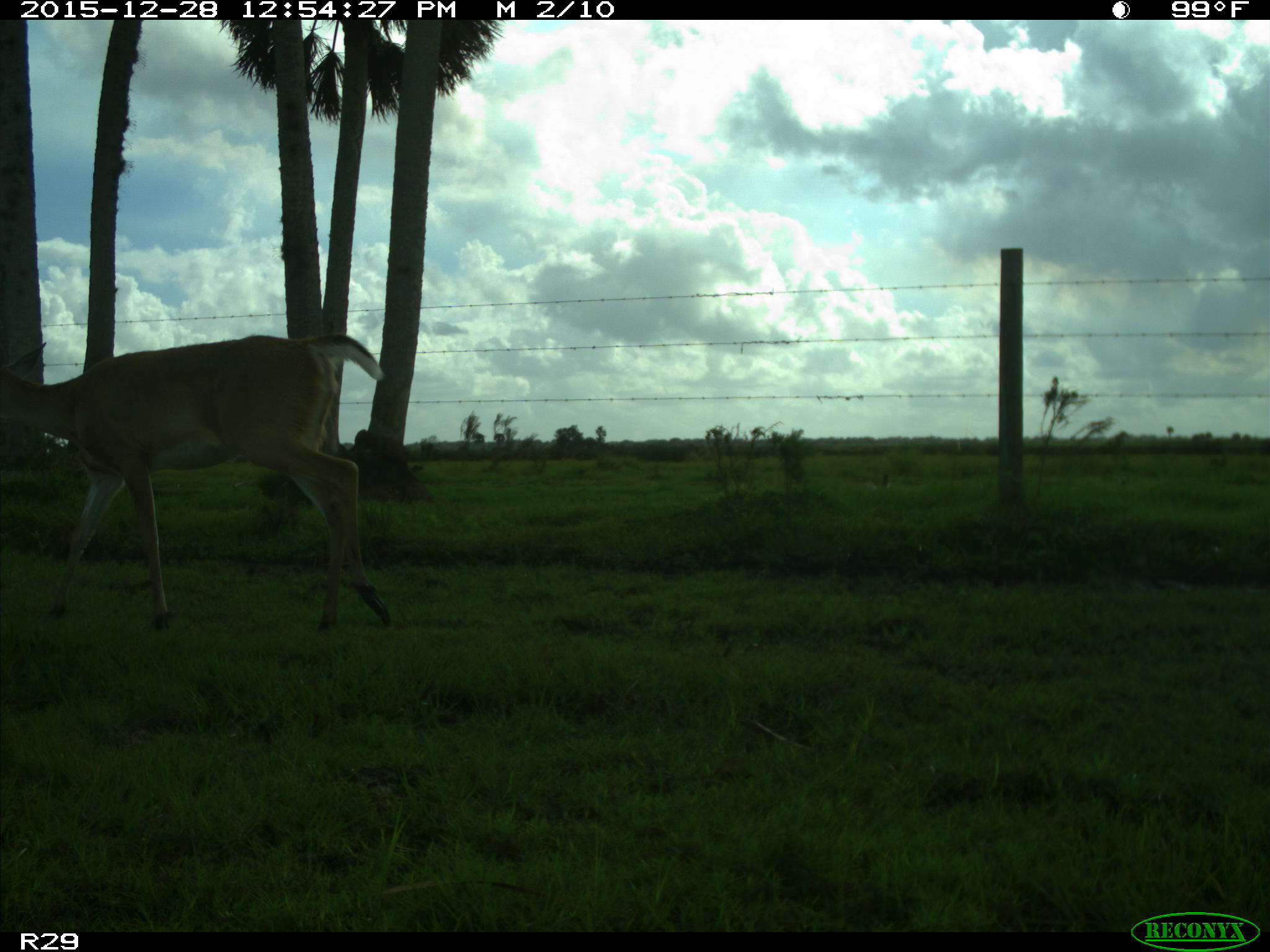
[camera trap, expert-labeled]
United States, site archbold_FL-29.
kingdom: Animalia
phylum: Chordata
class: Mammalia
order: Artiodactyla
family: Cervidae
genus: Odocoileus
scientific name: Odocoileus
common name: deer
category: unidentified deer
Unidentified deer (deer) (Odocoileus).